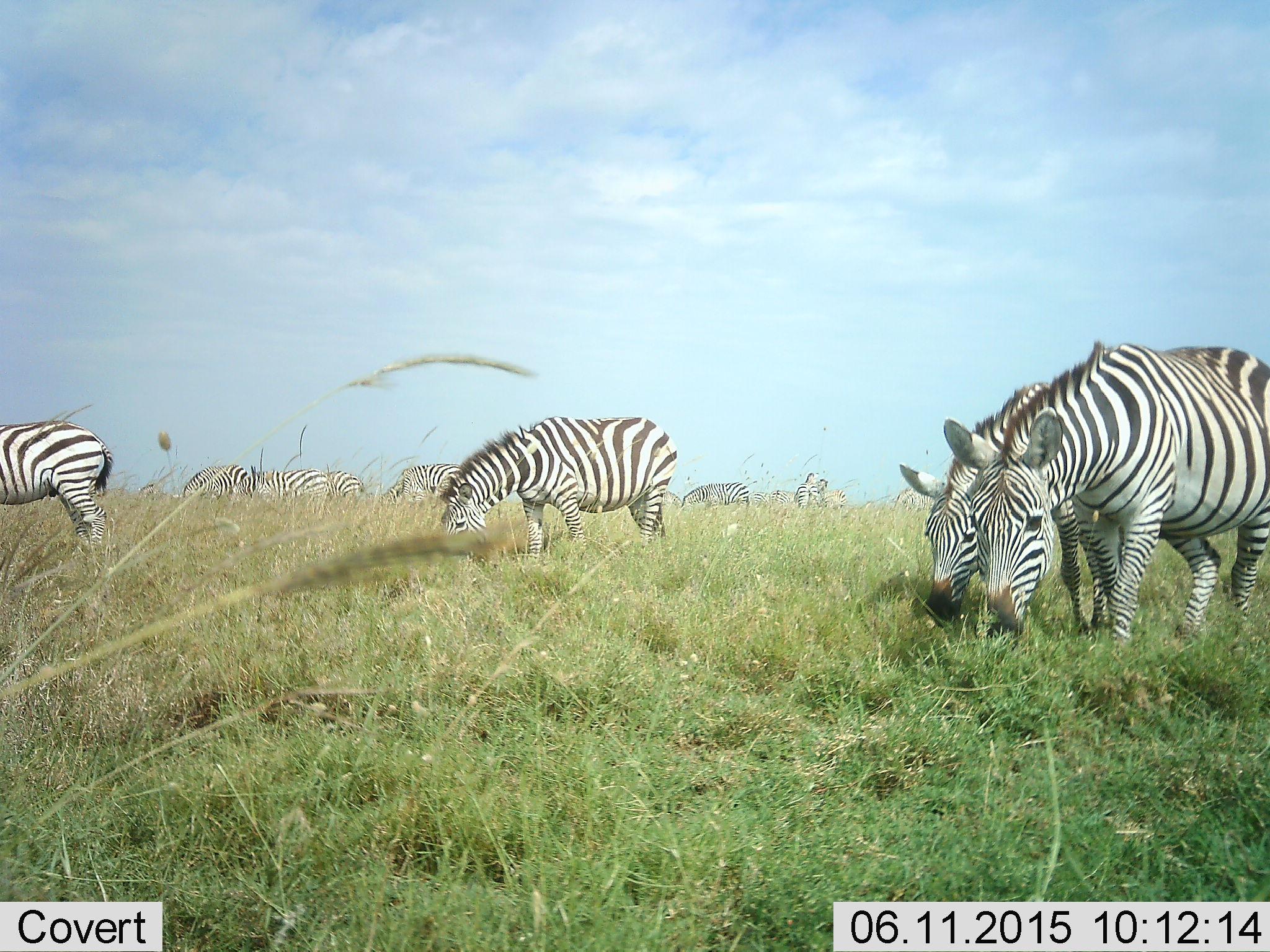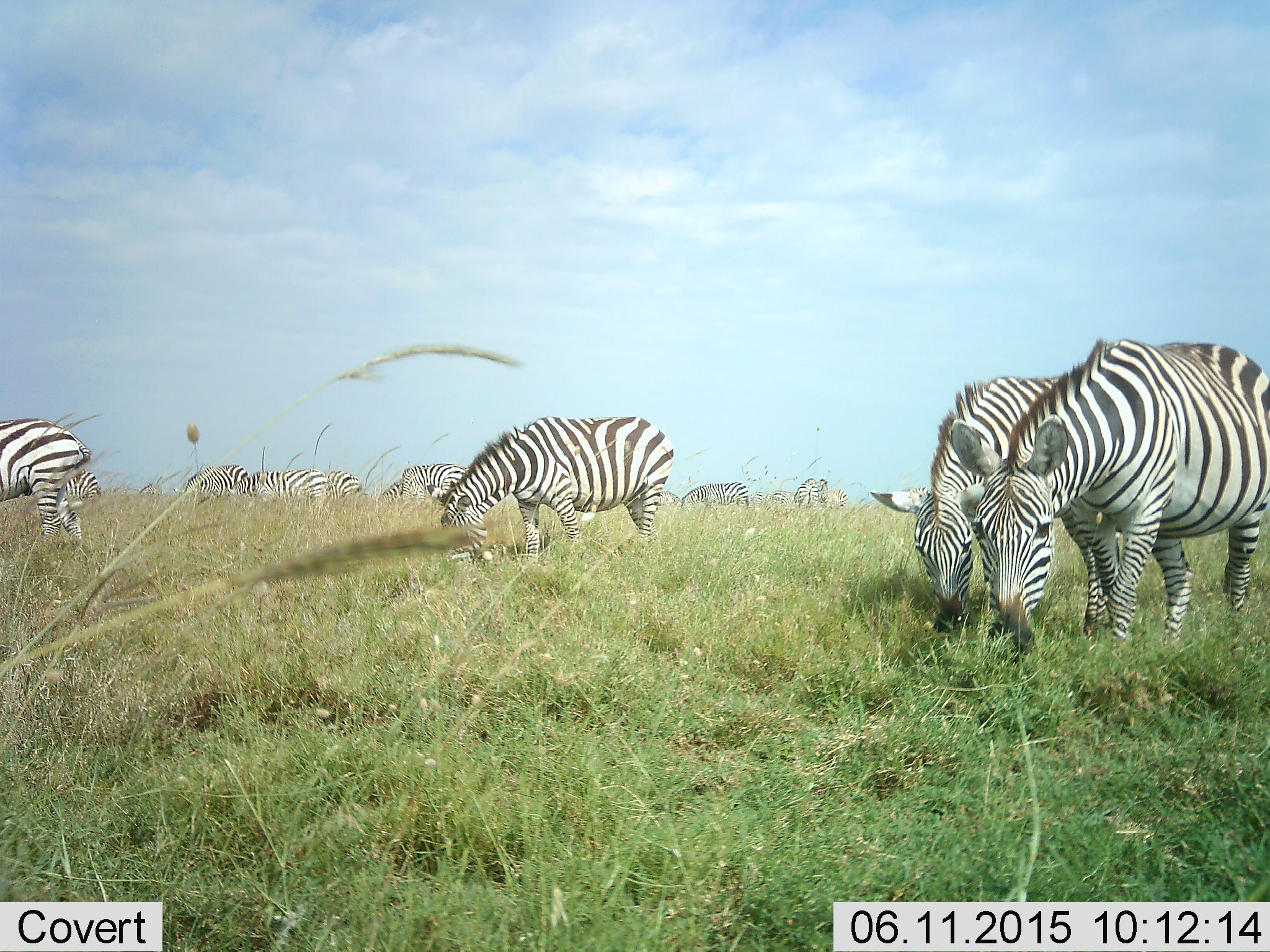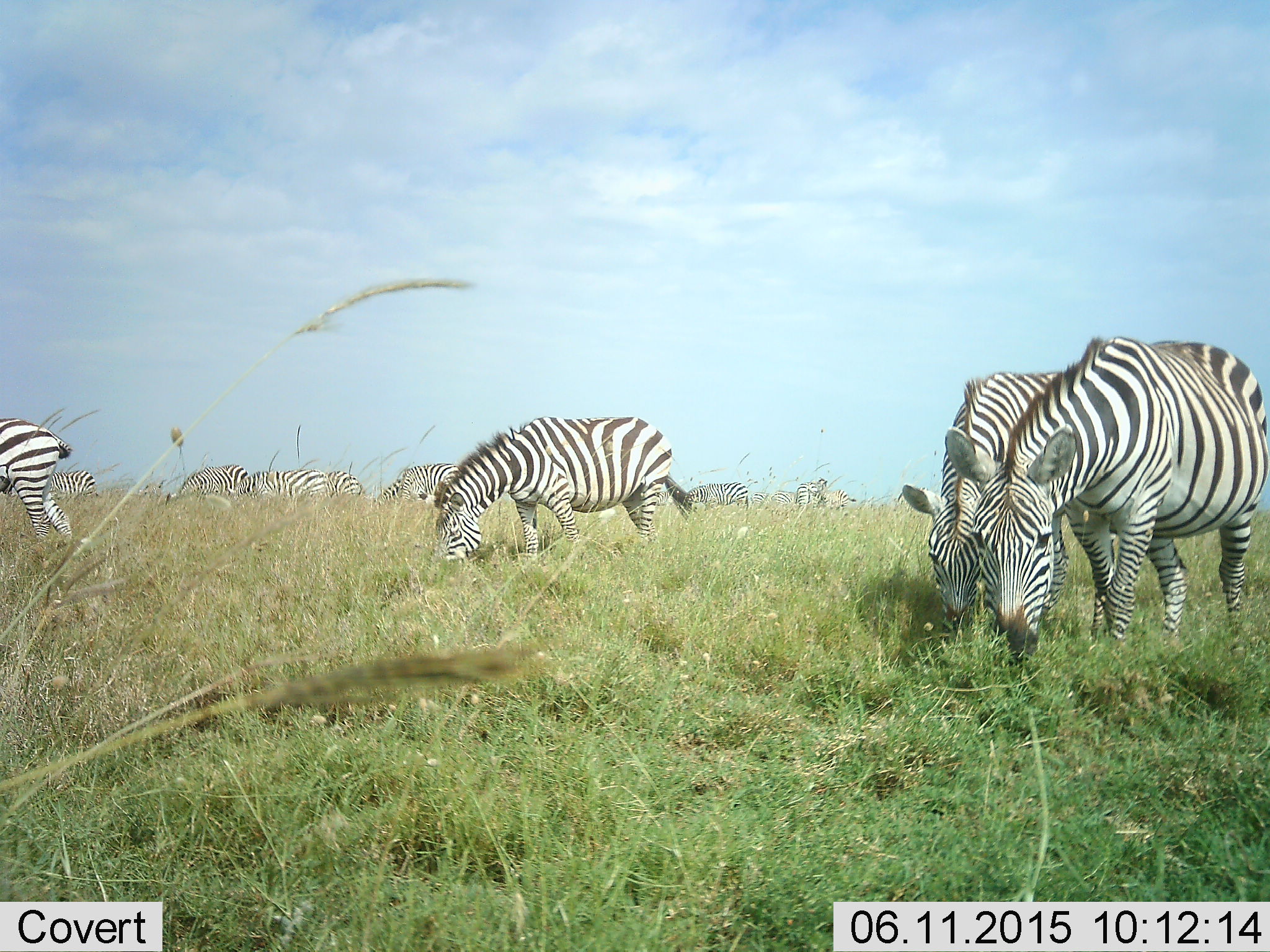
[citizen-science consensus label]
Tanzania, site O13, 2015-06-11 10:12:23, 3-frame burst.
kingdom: Animalia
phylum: Chordata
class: Mammalia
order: Perissodactyla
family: Equidae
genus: Equus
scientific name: Equus quagga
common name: plains zebra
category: zebra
Zebra (plains zebra) (Equus quagga), count 11-50. Behavior (volunteer vote fractions): standing 40%, resting 0%, moving 20%, interacting 0%. Young present (vote fraction): 0%. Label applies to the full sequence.